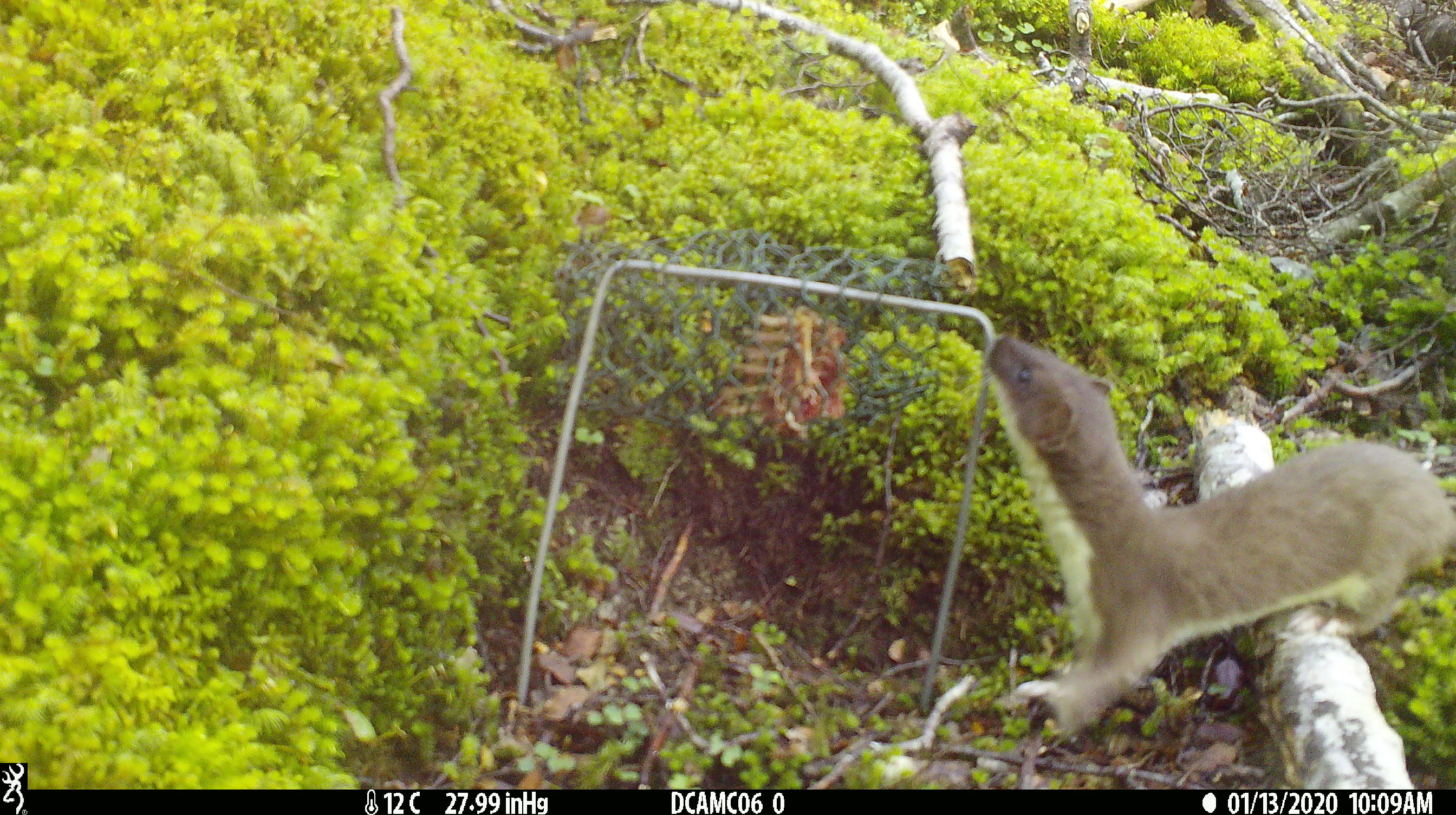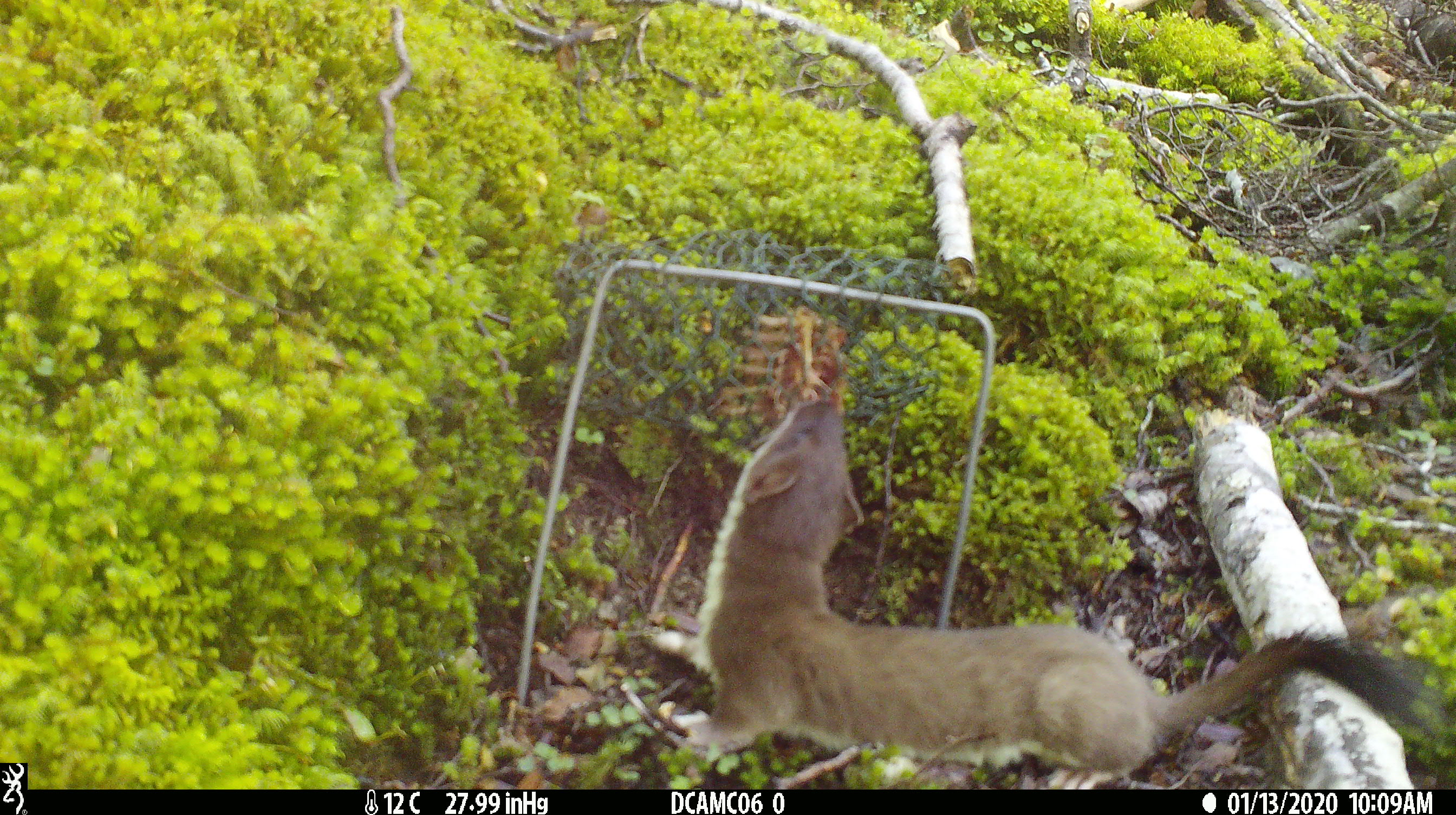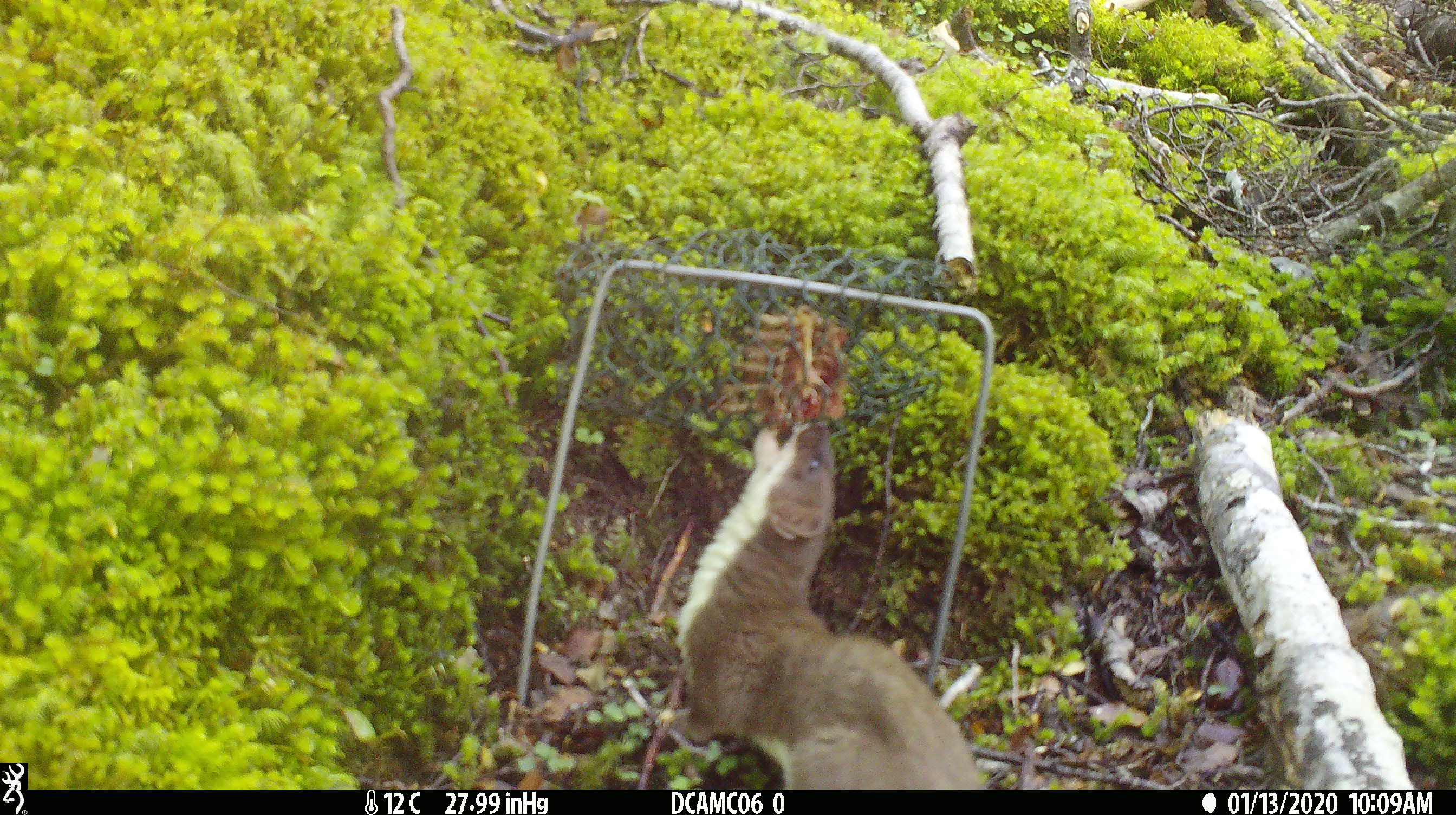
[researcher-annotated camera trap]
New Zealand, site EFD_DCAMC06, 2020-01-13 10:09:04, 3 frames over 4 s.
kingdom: Animalia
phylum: Chordata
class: Mammalia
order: Carnivora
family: Mustelidae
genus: Mustela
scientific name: Mustela erminea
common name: stoat